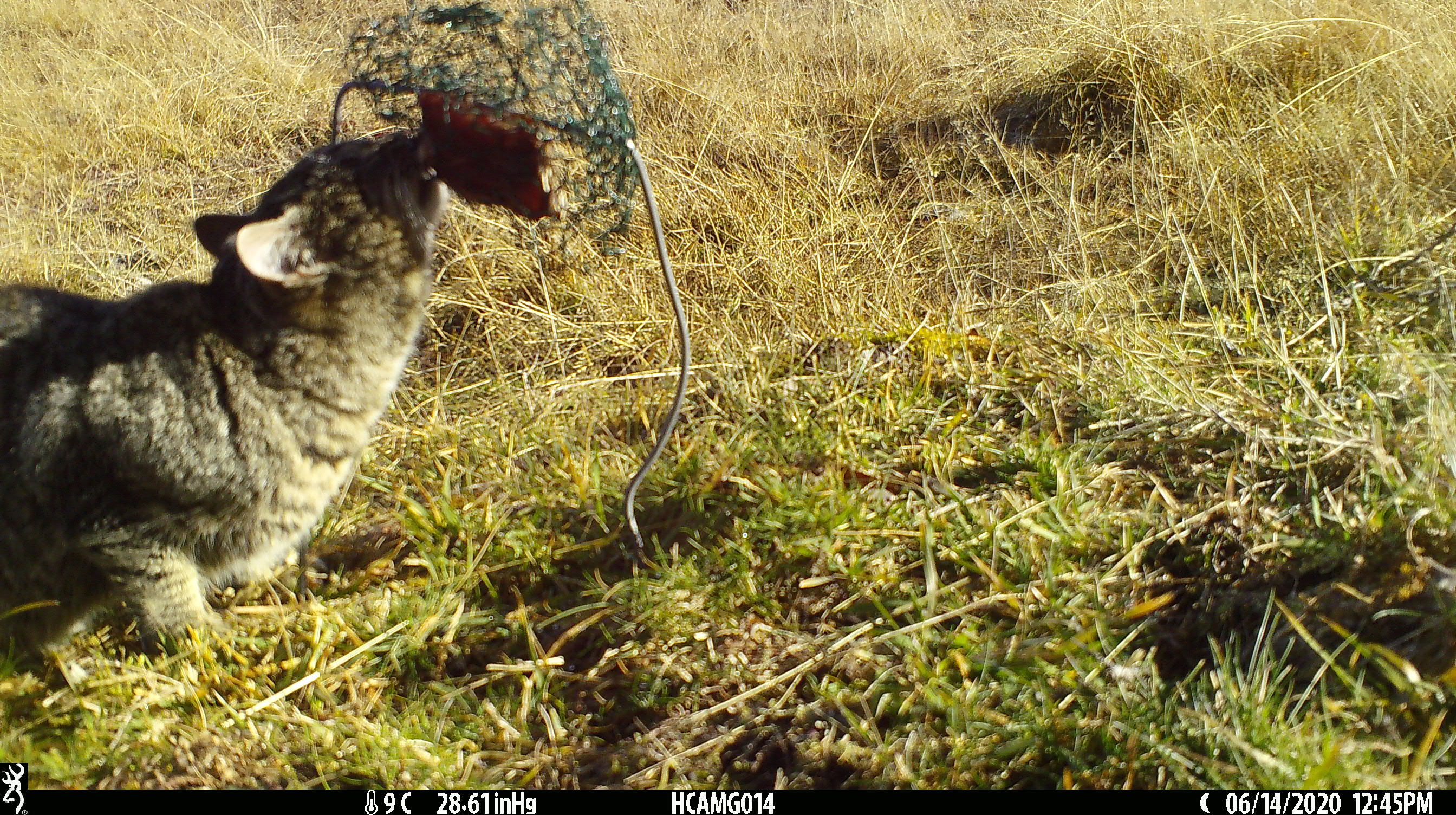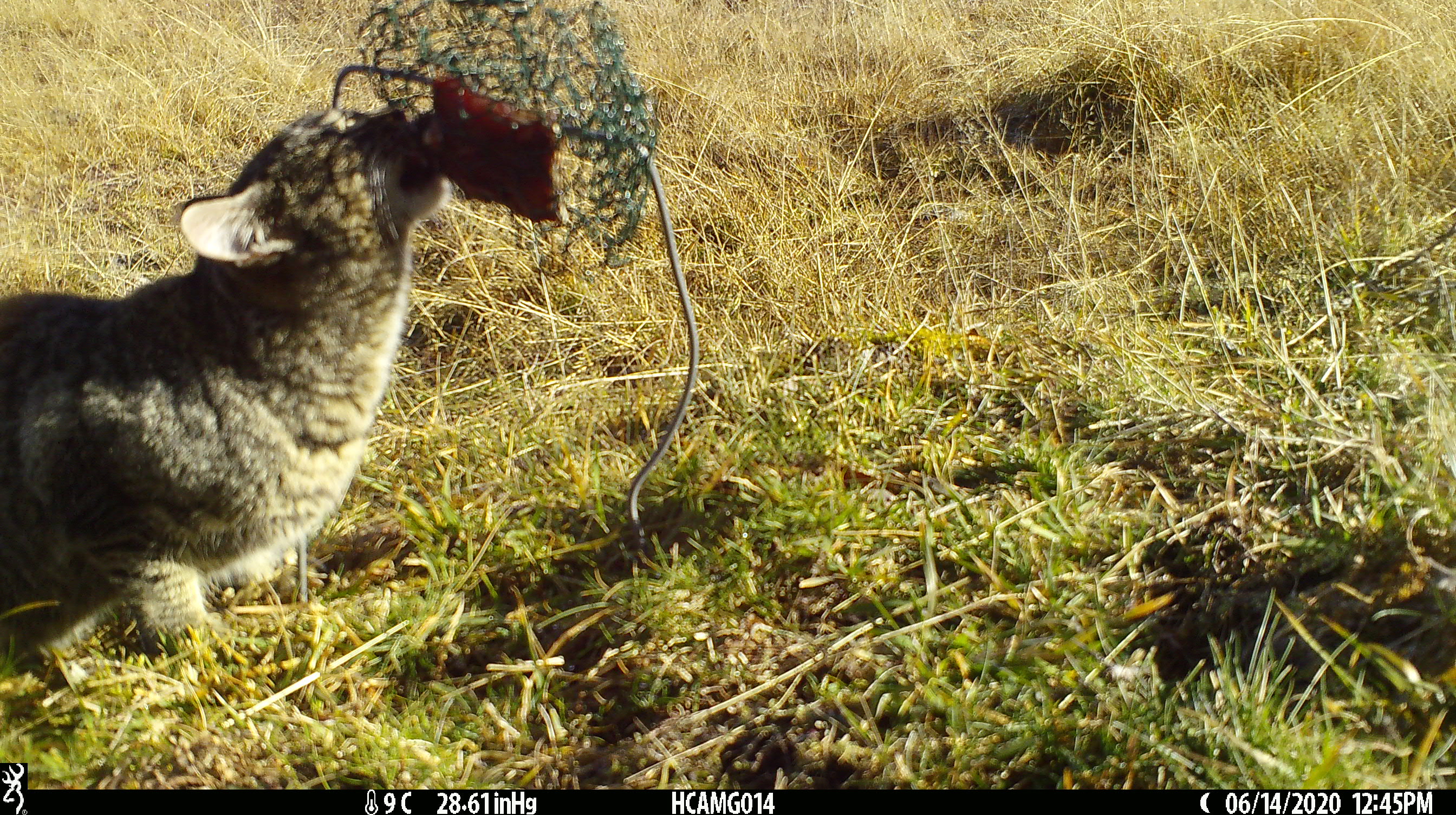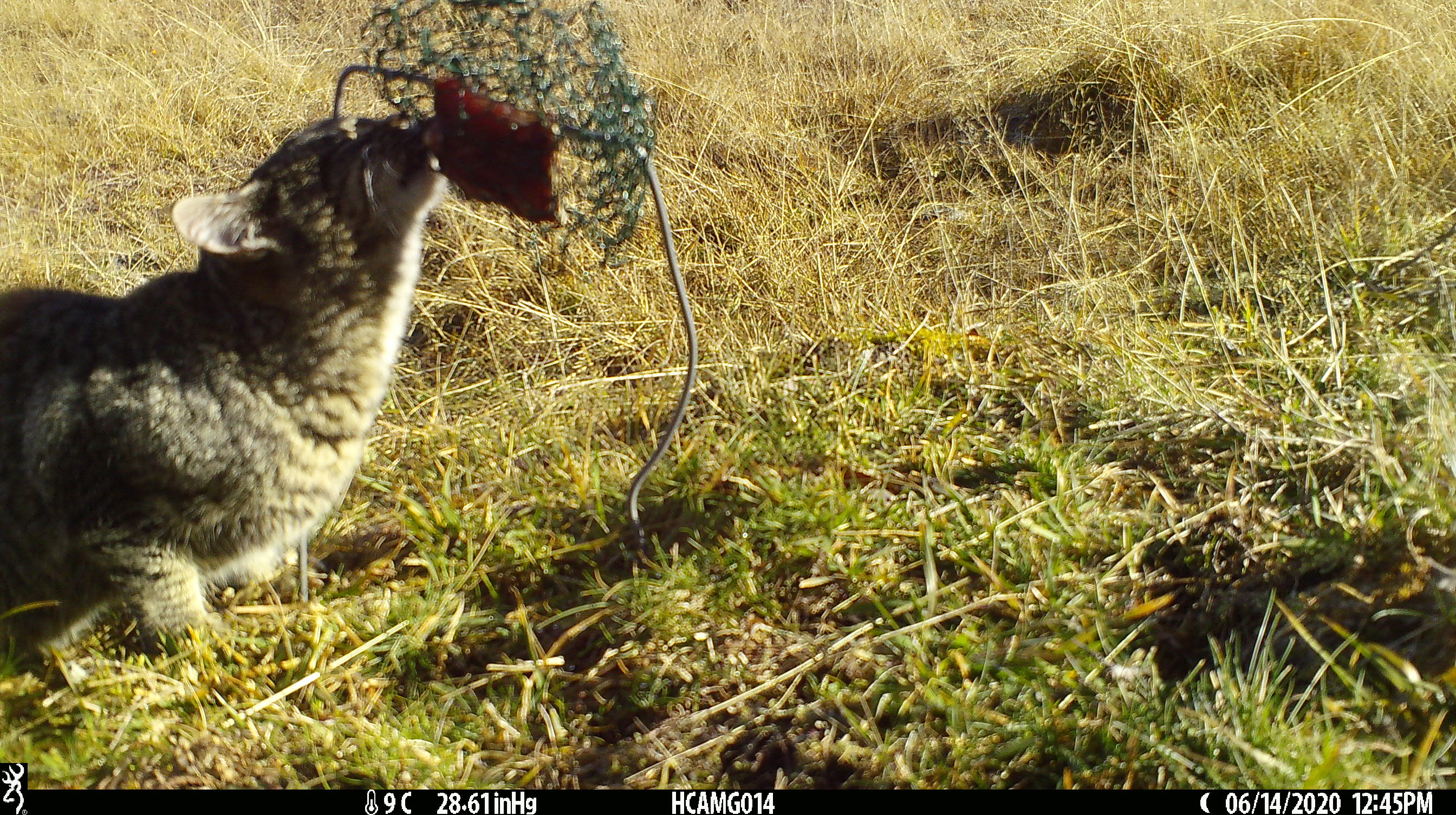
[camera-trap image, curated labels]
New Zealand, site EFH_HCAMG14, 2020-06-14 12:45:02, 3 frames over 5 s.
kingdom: Animalia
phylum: Chordata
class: Mammalia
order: Carnivora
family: Felidae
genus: Felis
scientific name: Felis catus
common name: domestic cat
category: cat